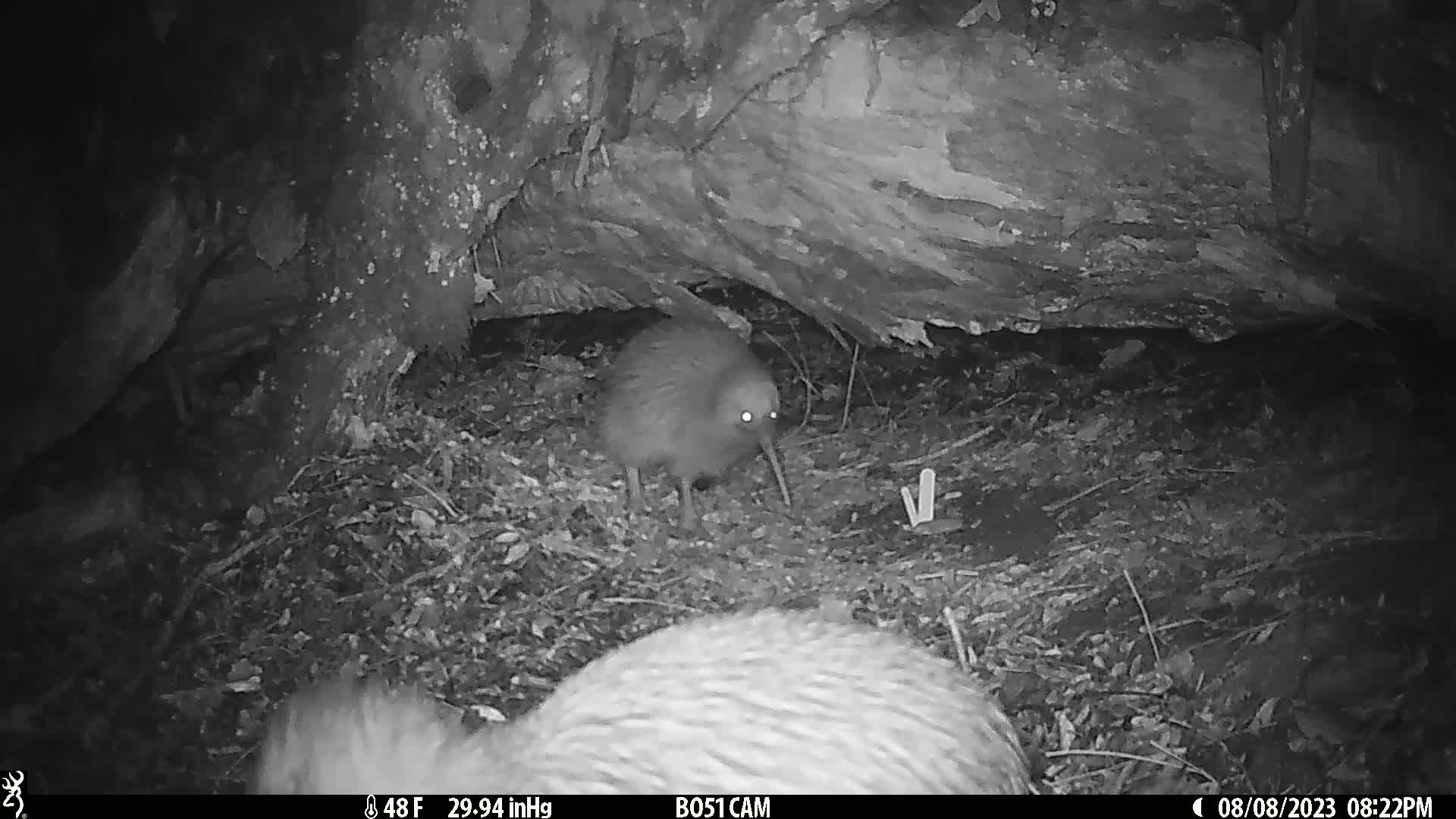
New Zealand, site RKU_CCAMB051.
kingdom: Animalia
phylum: Chordata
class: Aves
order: Apterygiformes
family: Apterygidae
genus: Apteryx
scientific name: Apteryx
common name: kiwi